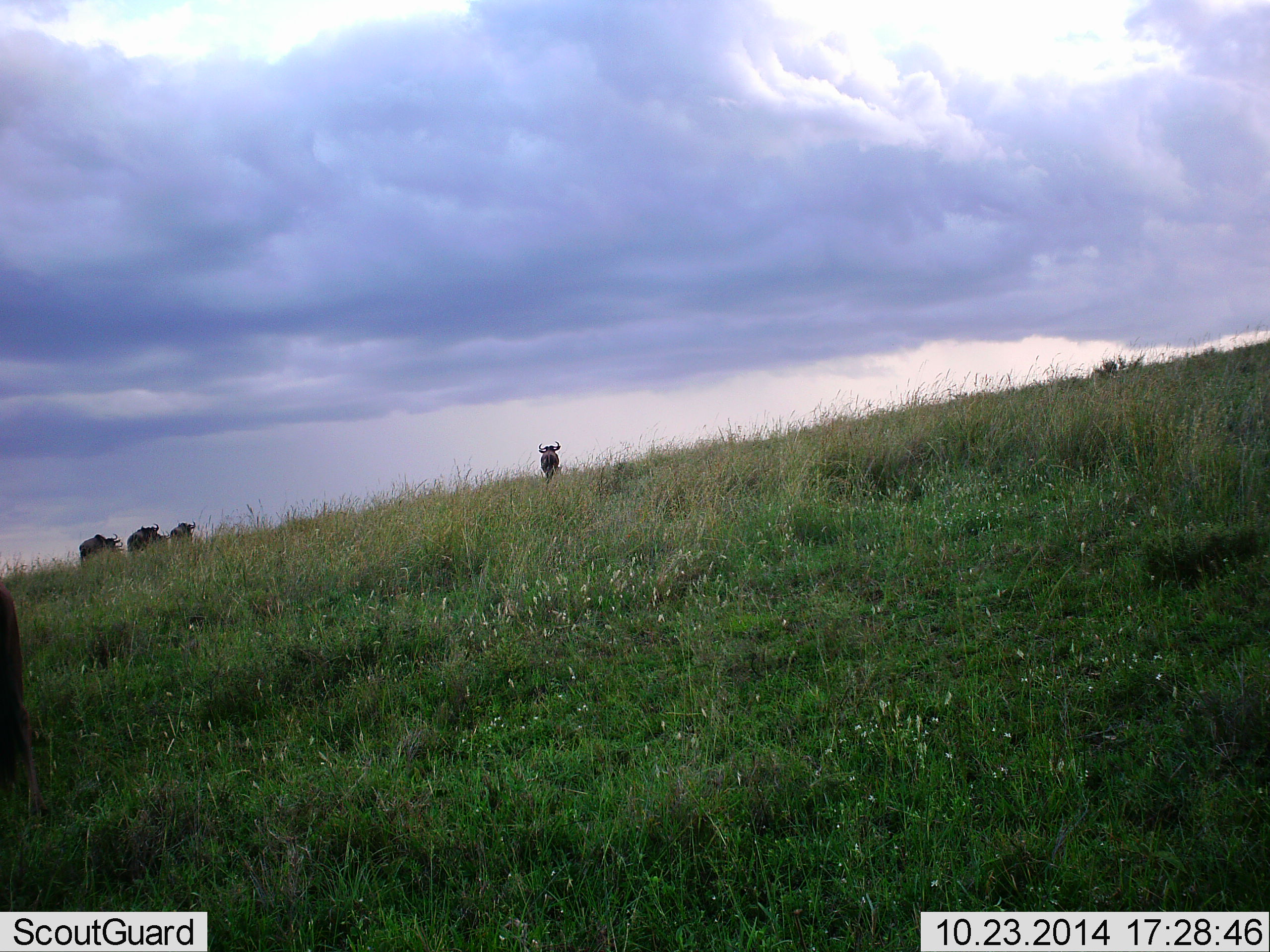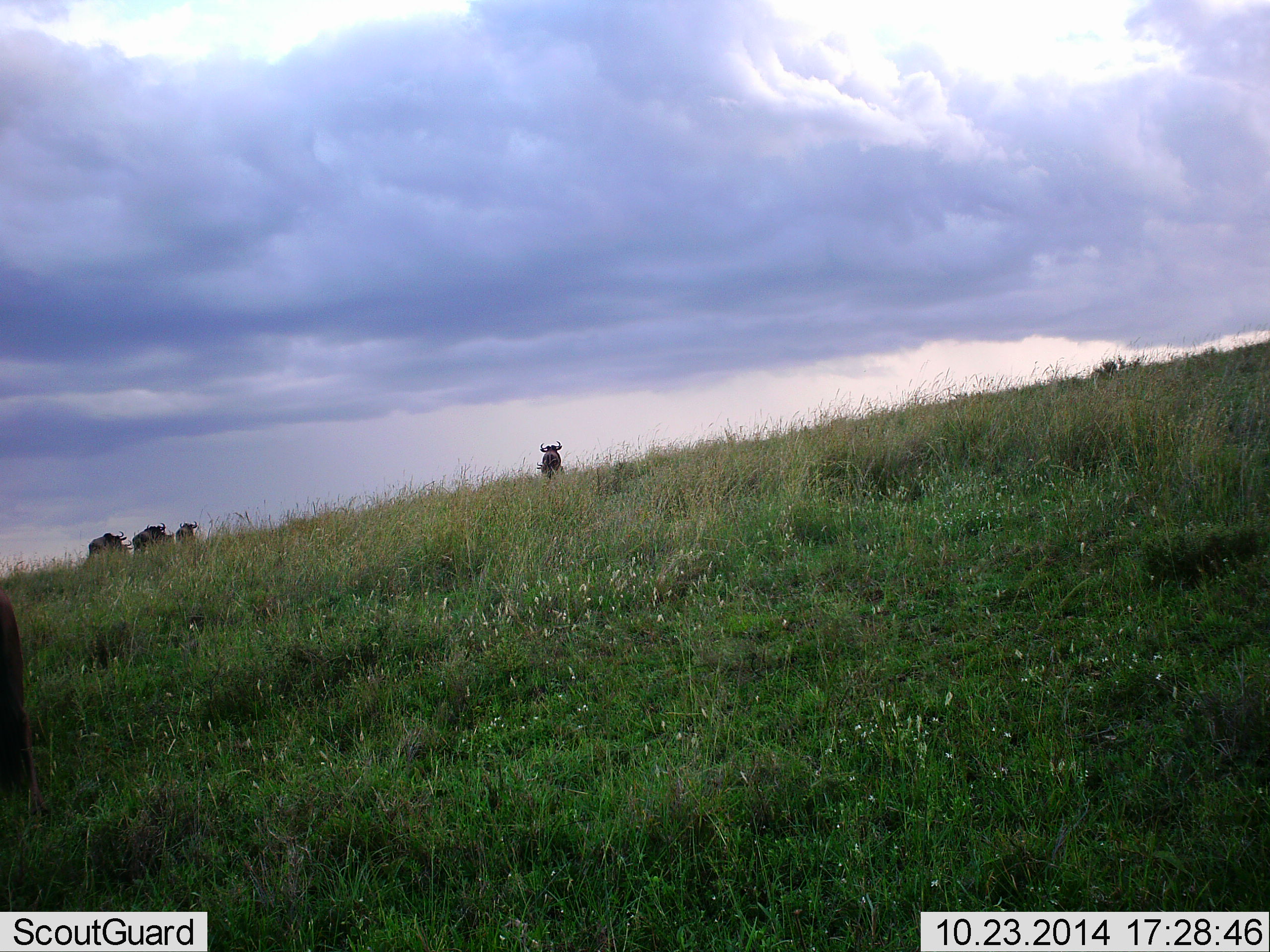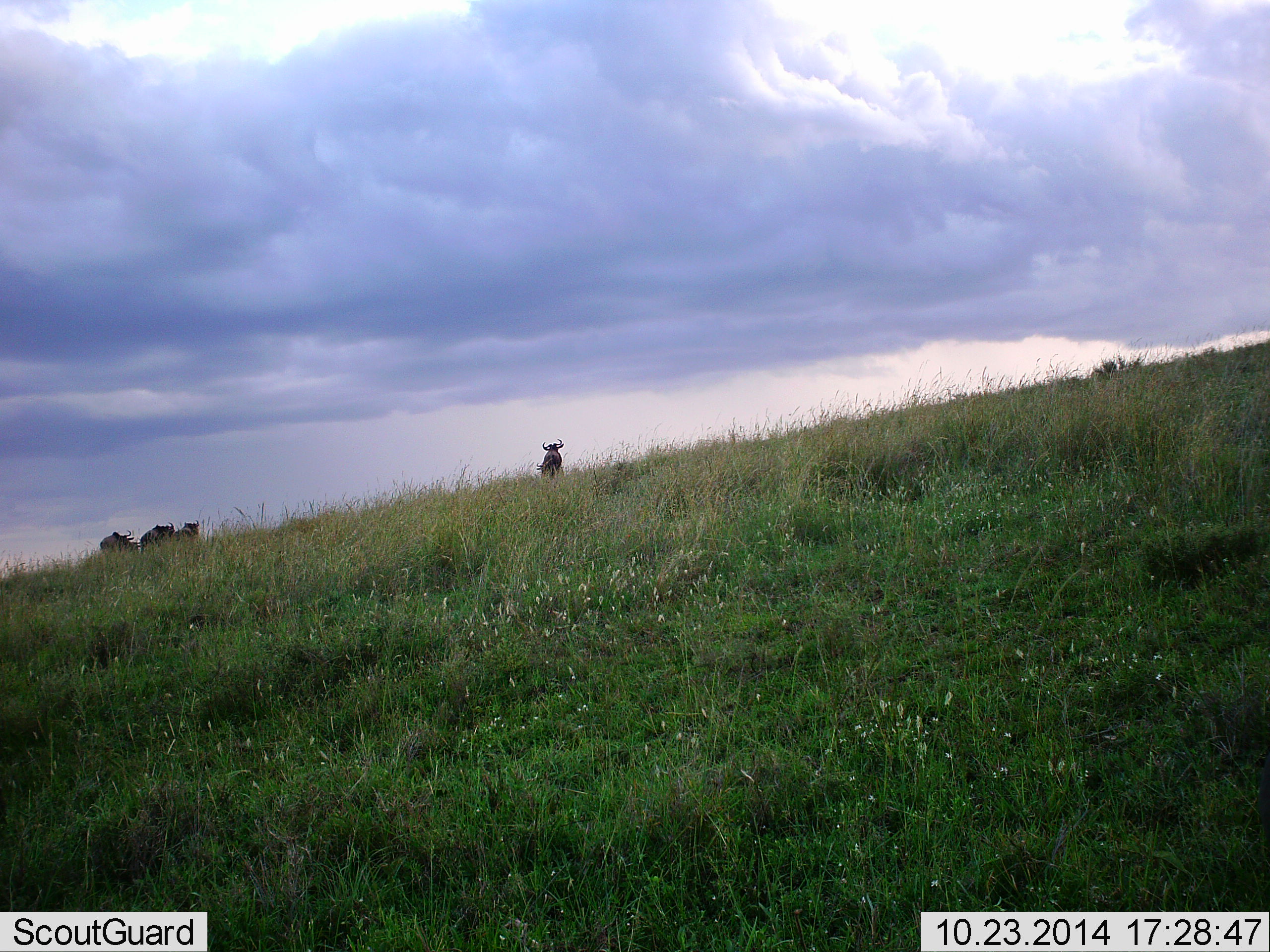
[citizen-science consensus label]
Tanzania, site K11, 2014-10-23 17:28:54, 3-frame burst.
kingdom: Animalia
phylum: Chordata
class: Mammalia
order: Artiodactyla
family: Bovidae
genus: Connochaetes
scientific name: Connochaetes taurinus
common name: blue wildebeest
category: wildebeest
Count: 5.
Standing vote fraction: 80%.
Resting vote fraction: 0%.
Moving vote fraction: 50%.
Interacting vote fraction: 0%.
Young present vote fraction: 0%.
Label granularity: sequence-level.